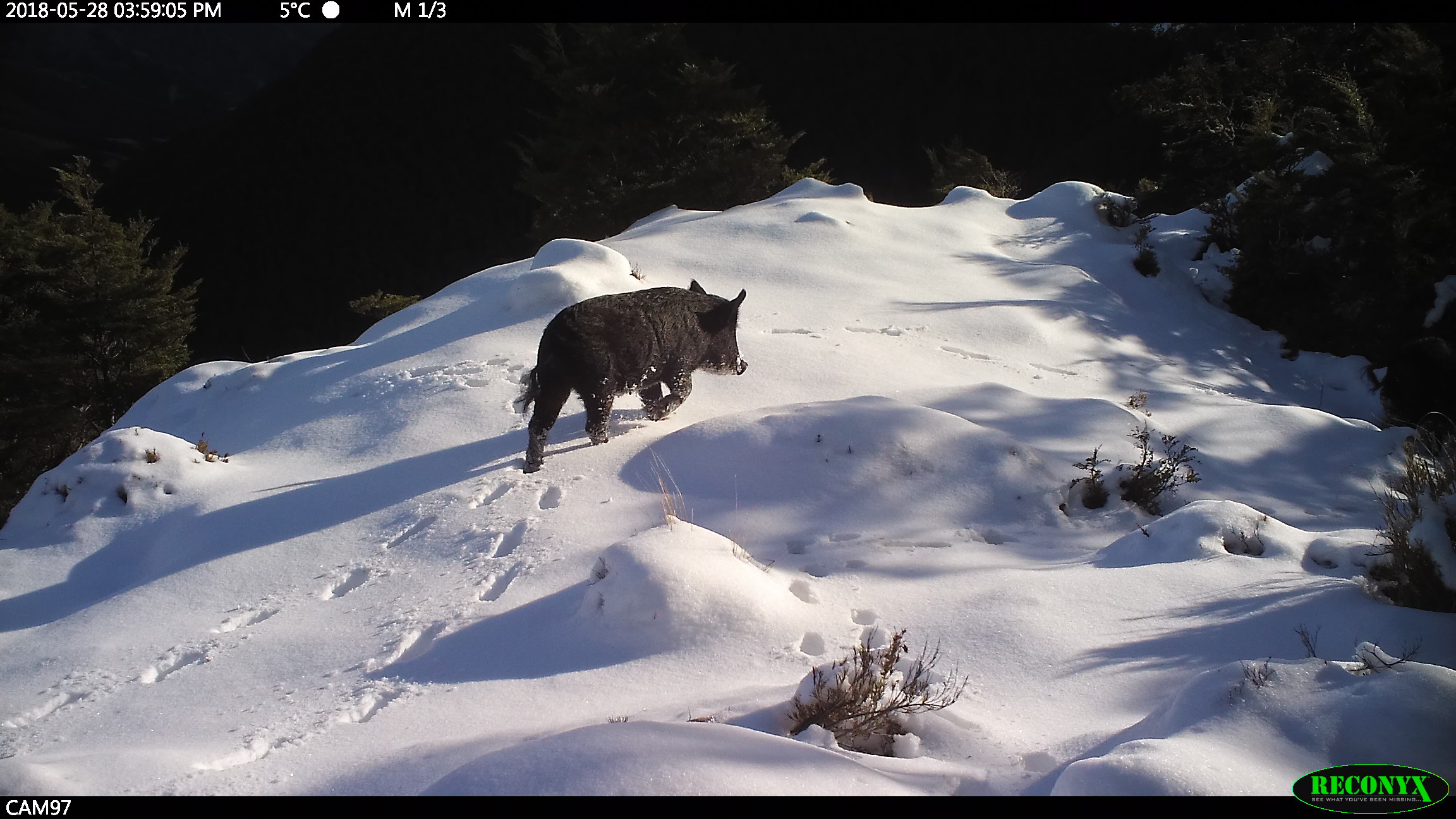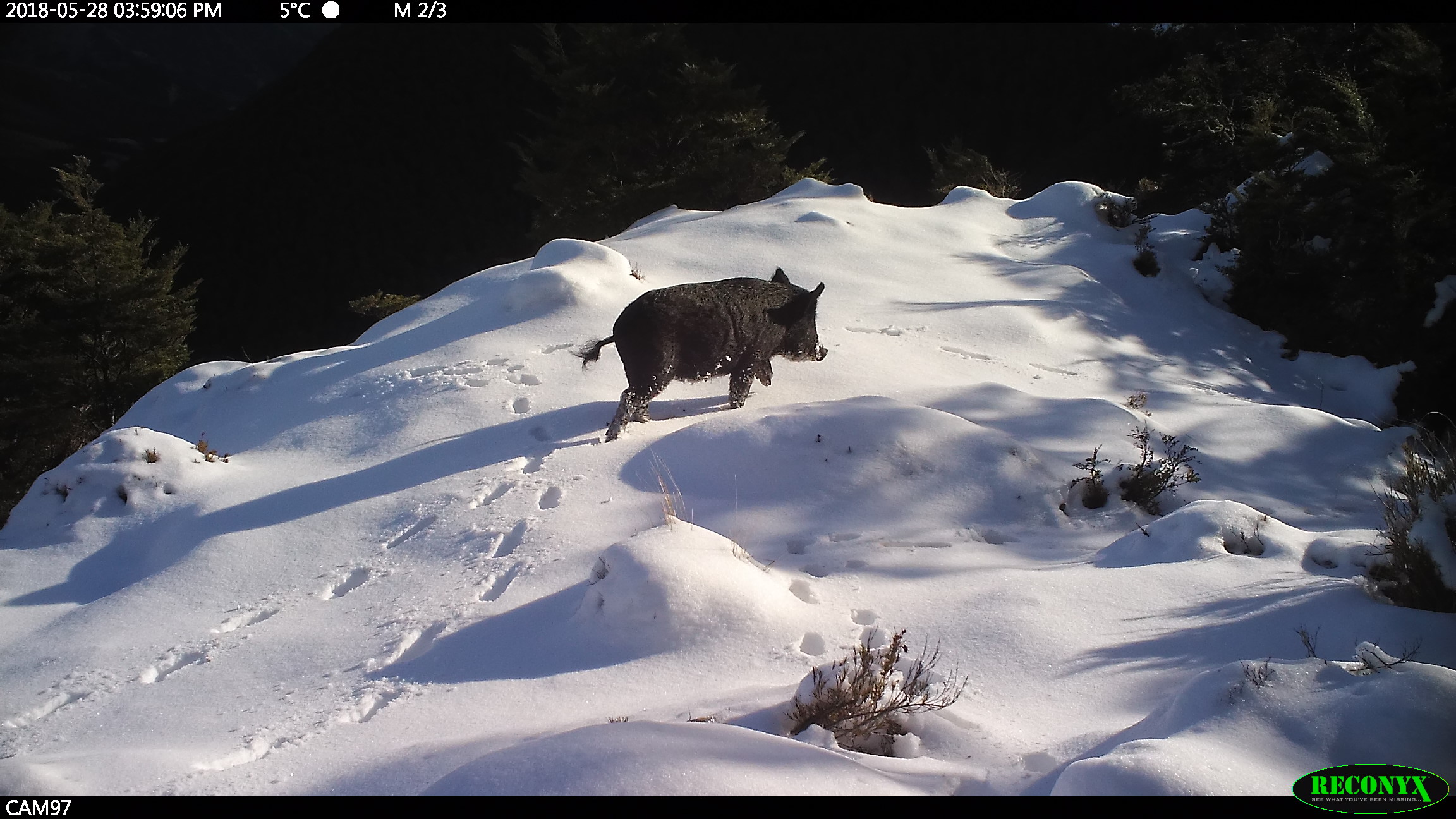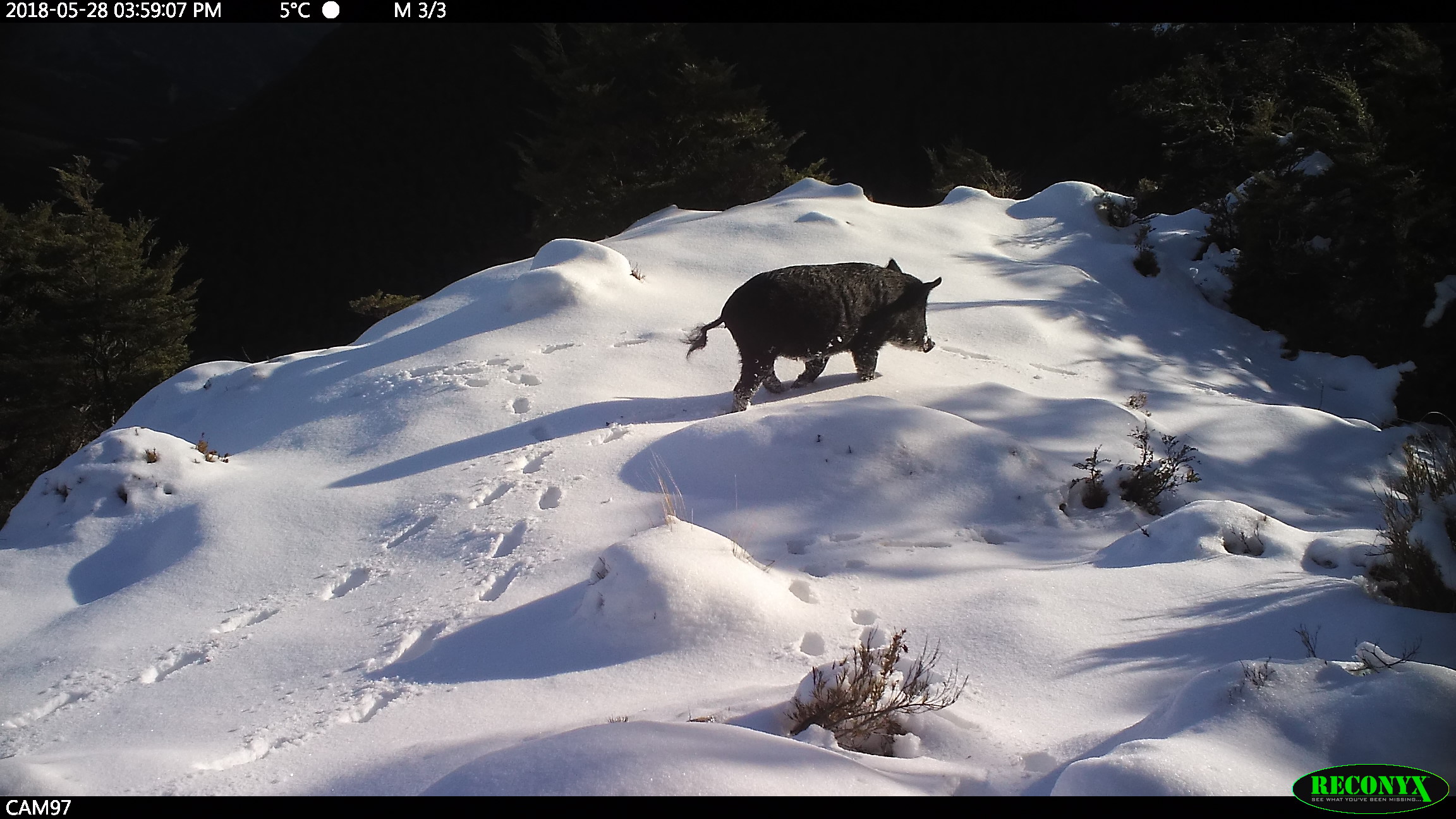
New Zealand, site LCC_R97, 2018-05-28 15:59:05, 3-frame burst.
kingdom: Animalia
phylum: Chordata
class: Mammalia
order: Artiodactyla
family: Suidae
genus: Sus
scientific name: Sus scrofa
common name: pig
Pig (Sus scrofa).